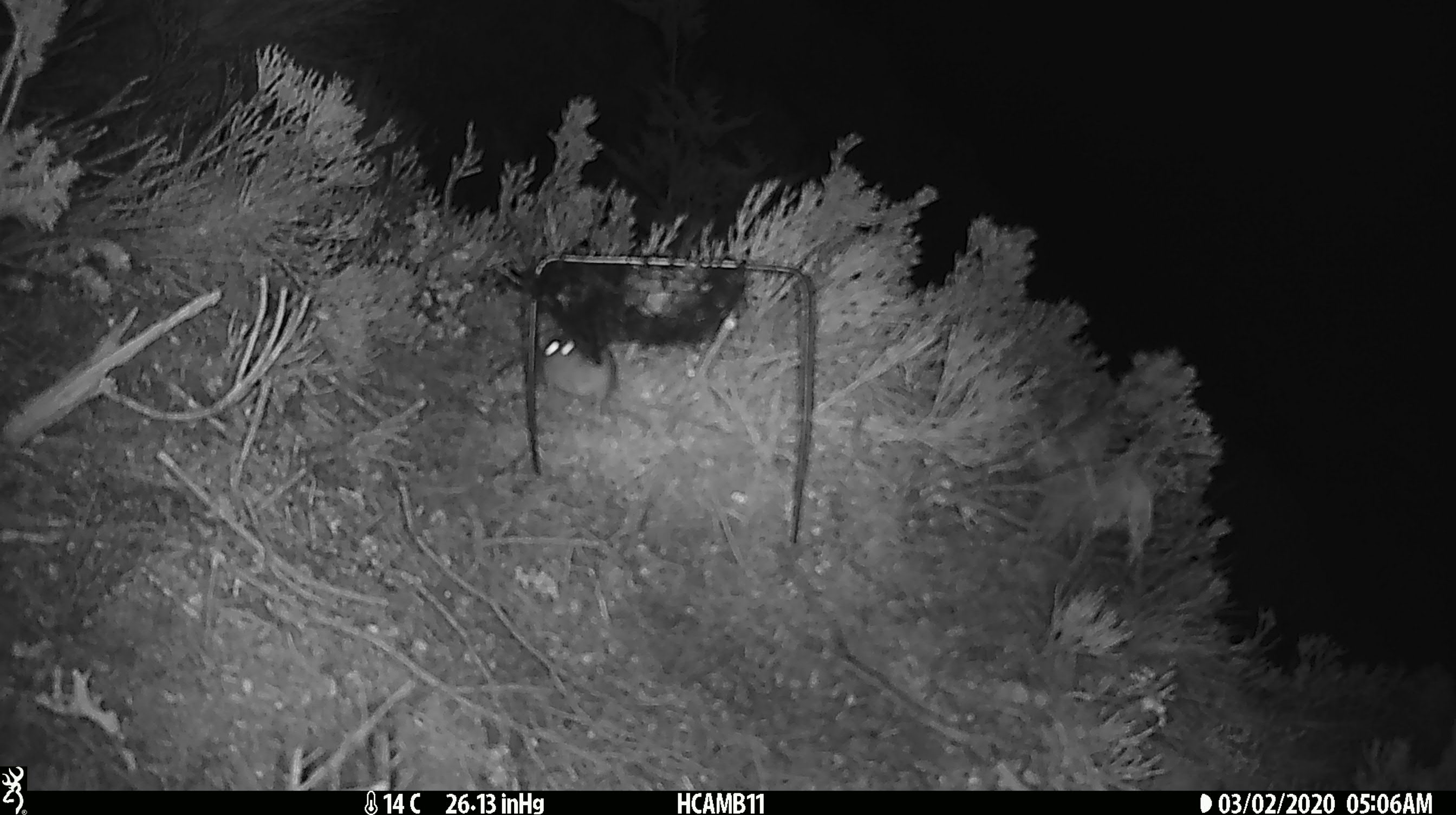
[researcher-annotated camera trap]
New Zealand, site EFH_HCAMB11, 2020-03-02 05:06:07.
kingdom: Animalia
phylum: Chordata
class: Mammalia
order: Rodentia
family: Muridae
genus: Mus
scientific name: Mus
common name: mouse